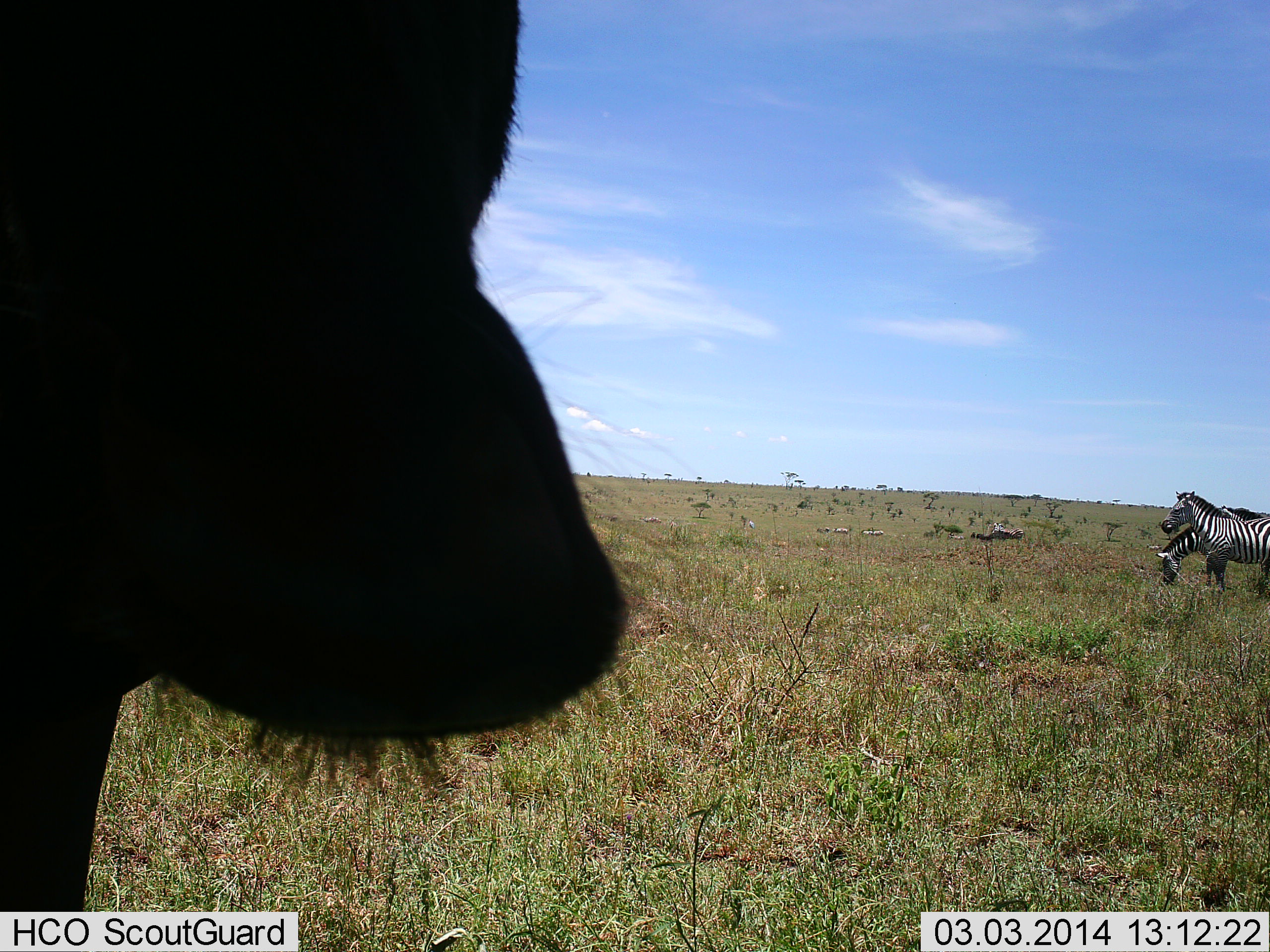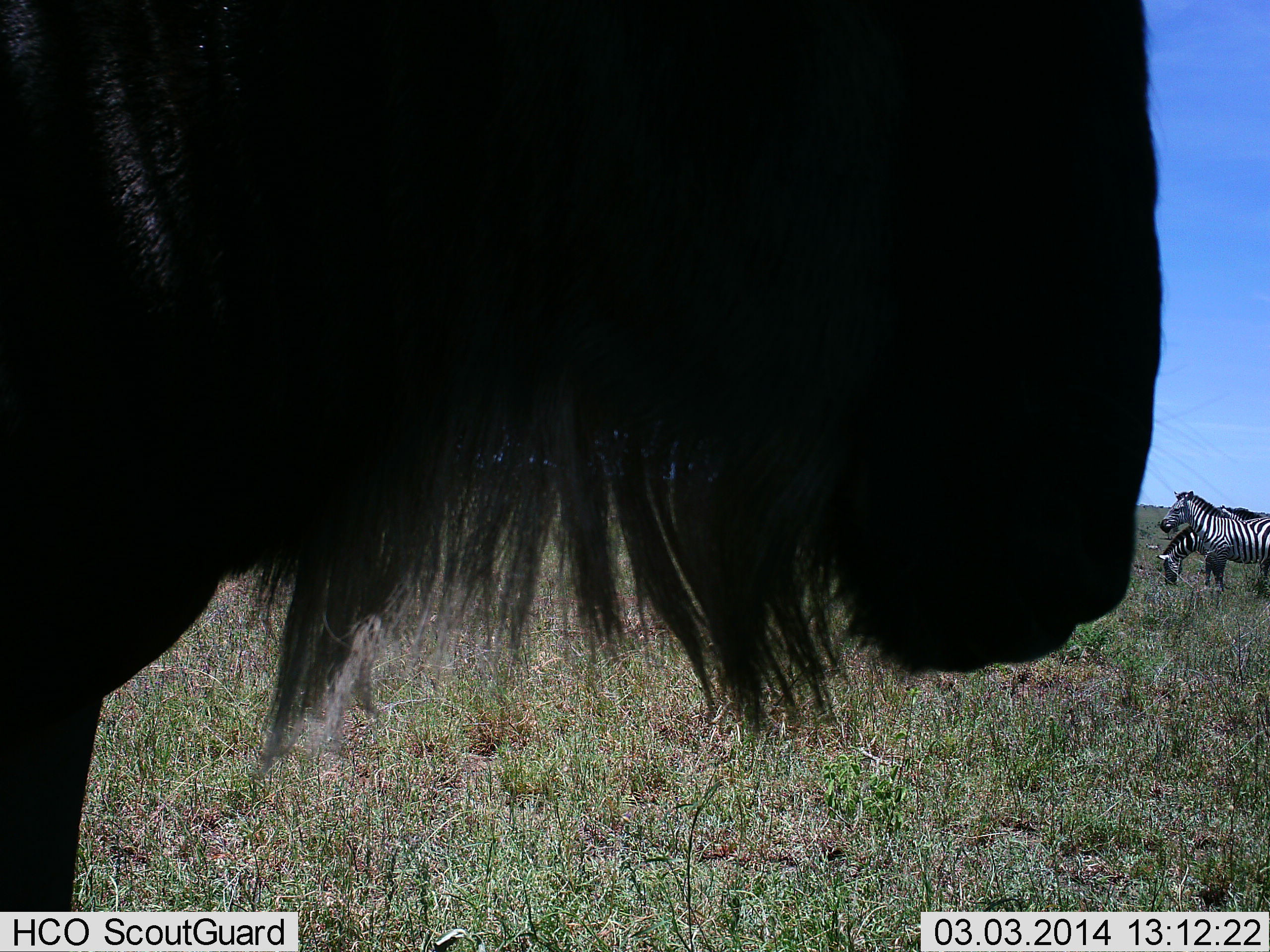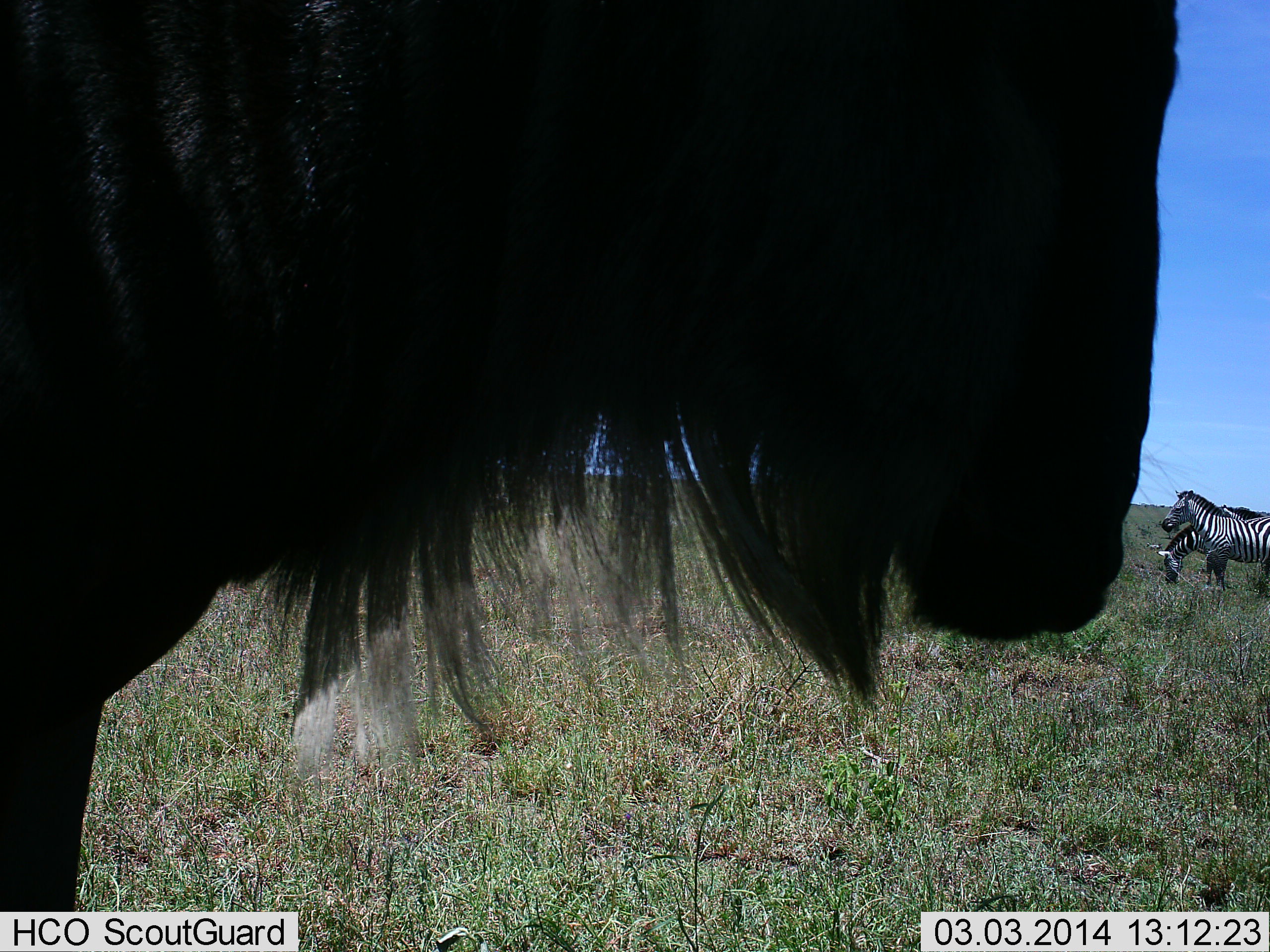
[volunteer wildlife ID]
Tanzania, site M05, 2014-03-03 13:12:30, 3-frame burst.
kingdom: Animalia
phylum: Chordata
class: Mammalia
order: Artiodactyla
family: Bovidae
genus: Connochaetes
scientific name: Connochaetes taurinus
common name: blue wildebeest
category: wildebeest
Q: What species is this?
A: Wildebeest (blue wildebeest) (Connochaetes taurinus).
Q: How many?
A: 1.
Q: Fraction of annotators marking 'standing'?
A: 81%.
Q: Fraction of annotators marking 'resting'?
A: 2%.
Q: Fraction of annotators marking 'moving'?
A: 25%.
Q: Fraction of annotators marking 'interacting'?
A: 4%.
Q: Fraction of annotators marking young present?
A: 0%.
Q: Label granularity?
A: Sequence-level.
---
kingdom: Animalia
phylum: Chordata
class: Mammalia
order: Perissodactyla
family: Equidae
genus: Equus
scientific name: Equus quagga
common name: plains zebra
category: zebra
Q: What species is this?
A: Zebra (plains zebra) (Equus quagga).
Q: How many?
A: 2.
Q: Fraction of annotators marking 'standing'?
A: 79%.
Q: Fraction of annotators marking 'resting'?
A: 0%.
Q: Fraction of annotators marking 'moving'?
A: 6%.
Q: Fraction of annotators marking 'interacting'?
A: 4%.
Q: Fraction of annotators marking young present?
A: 0%.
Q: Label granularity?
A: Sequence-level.